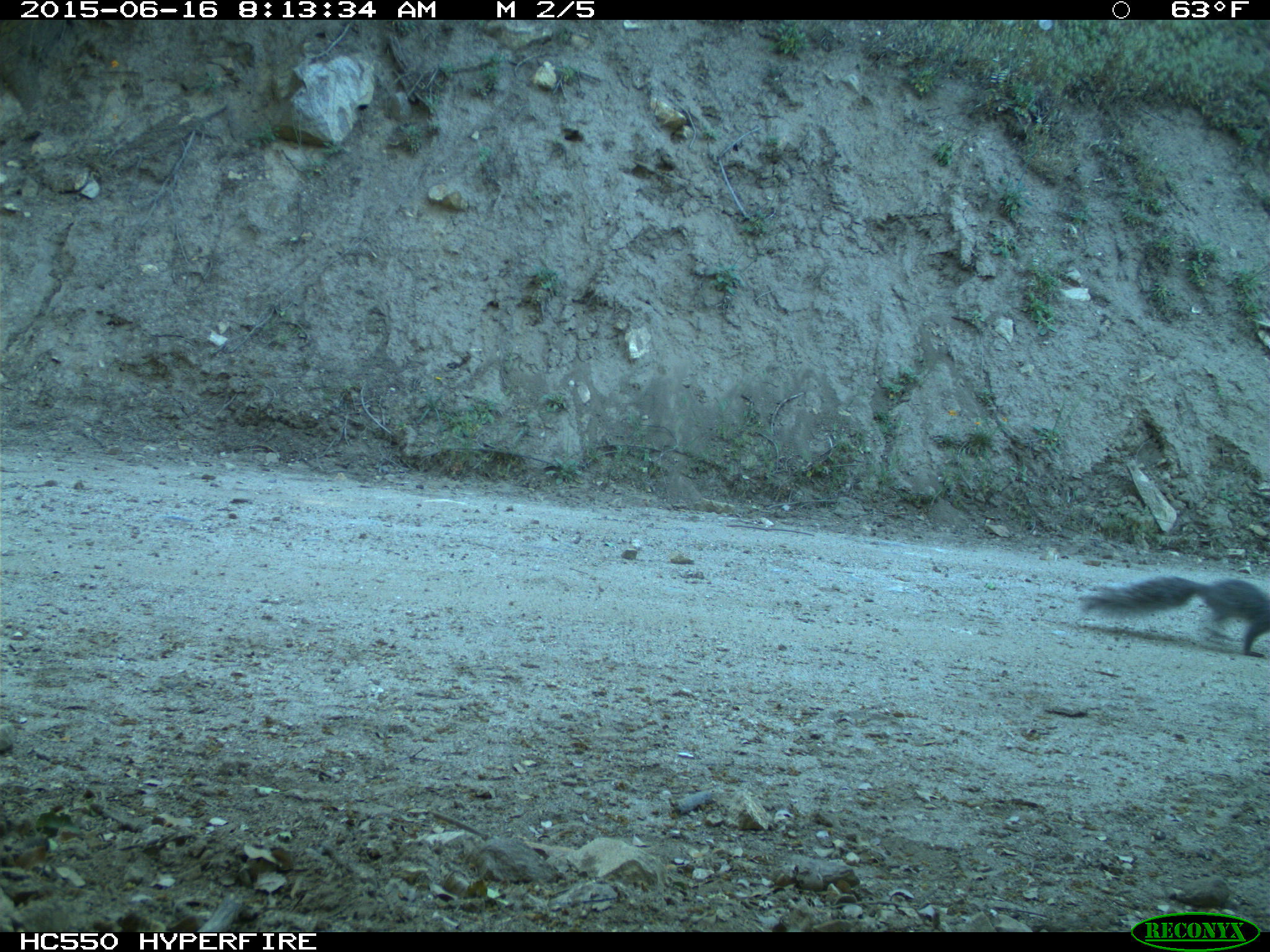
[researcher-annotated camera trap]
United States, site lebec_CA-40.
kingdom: Animalia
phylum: Chordata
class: Mammalia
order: Rodentia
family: Sciuridae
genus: Sciurus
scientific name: Sciurus carolinensis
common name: eastern gray squirrel